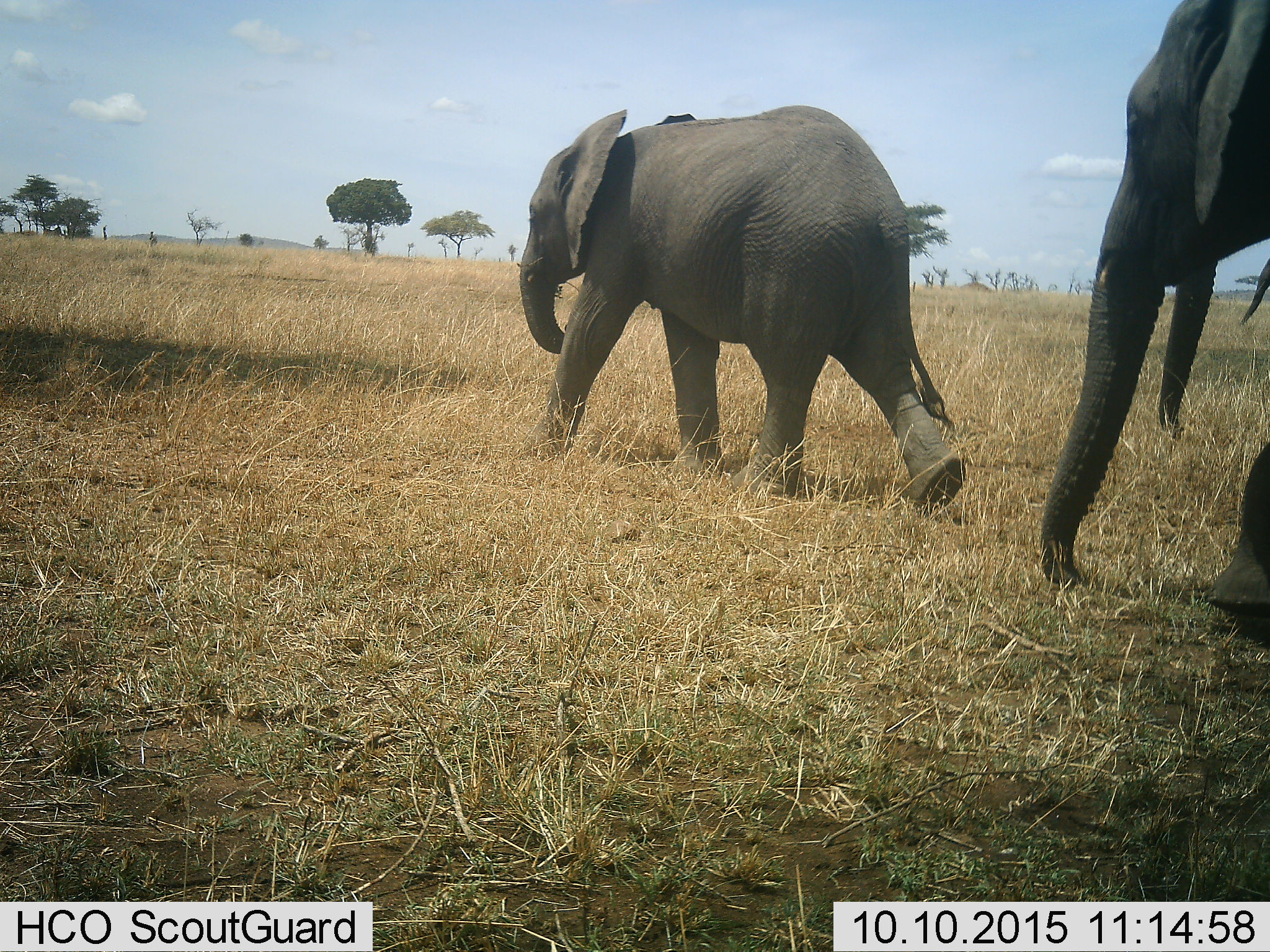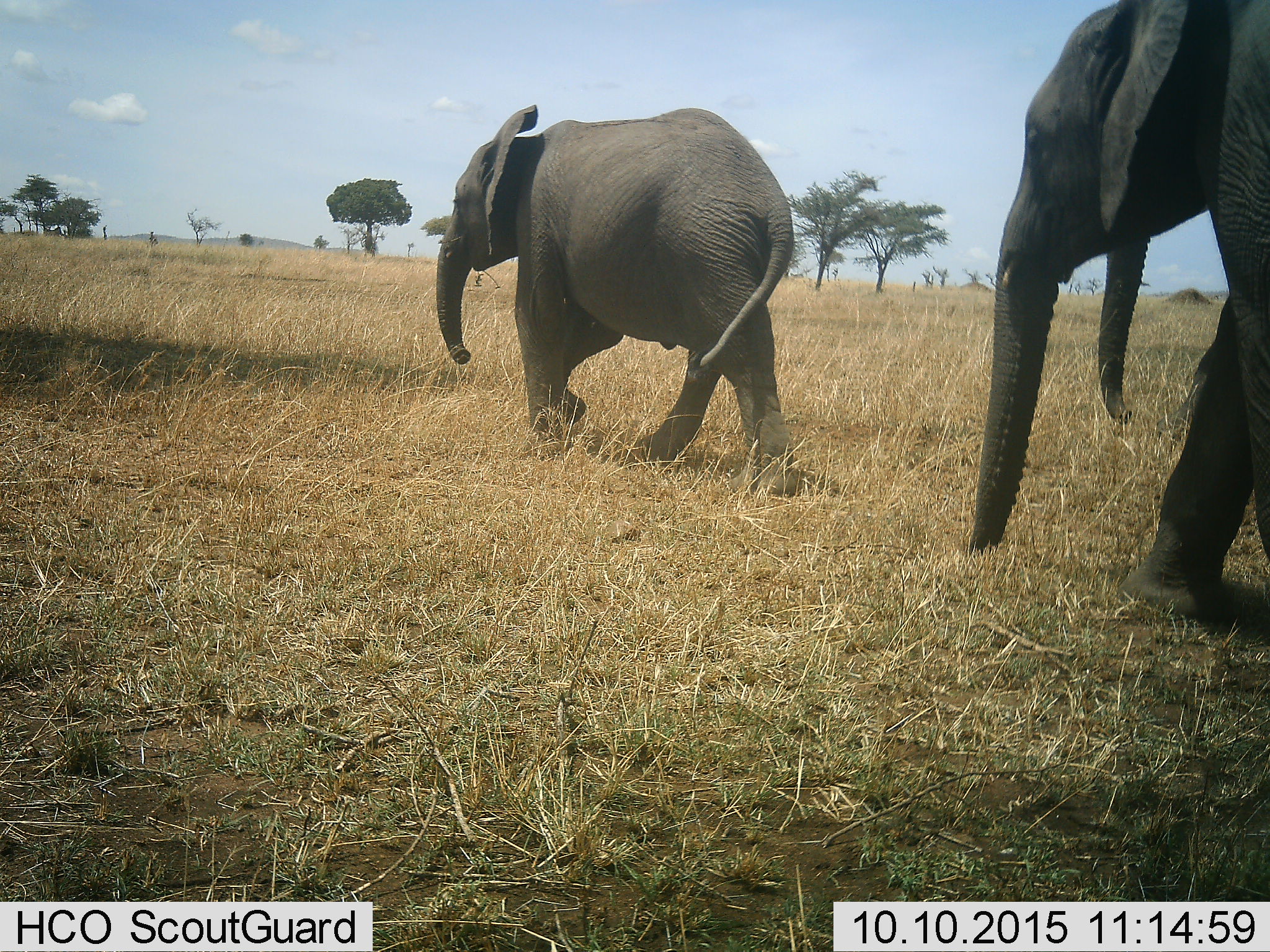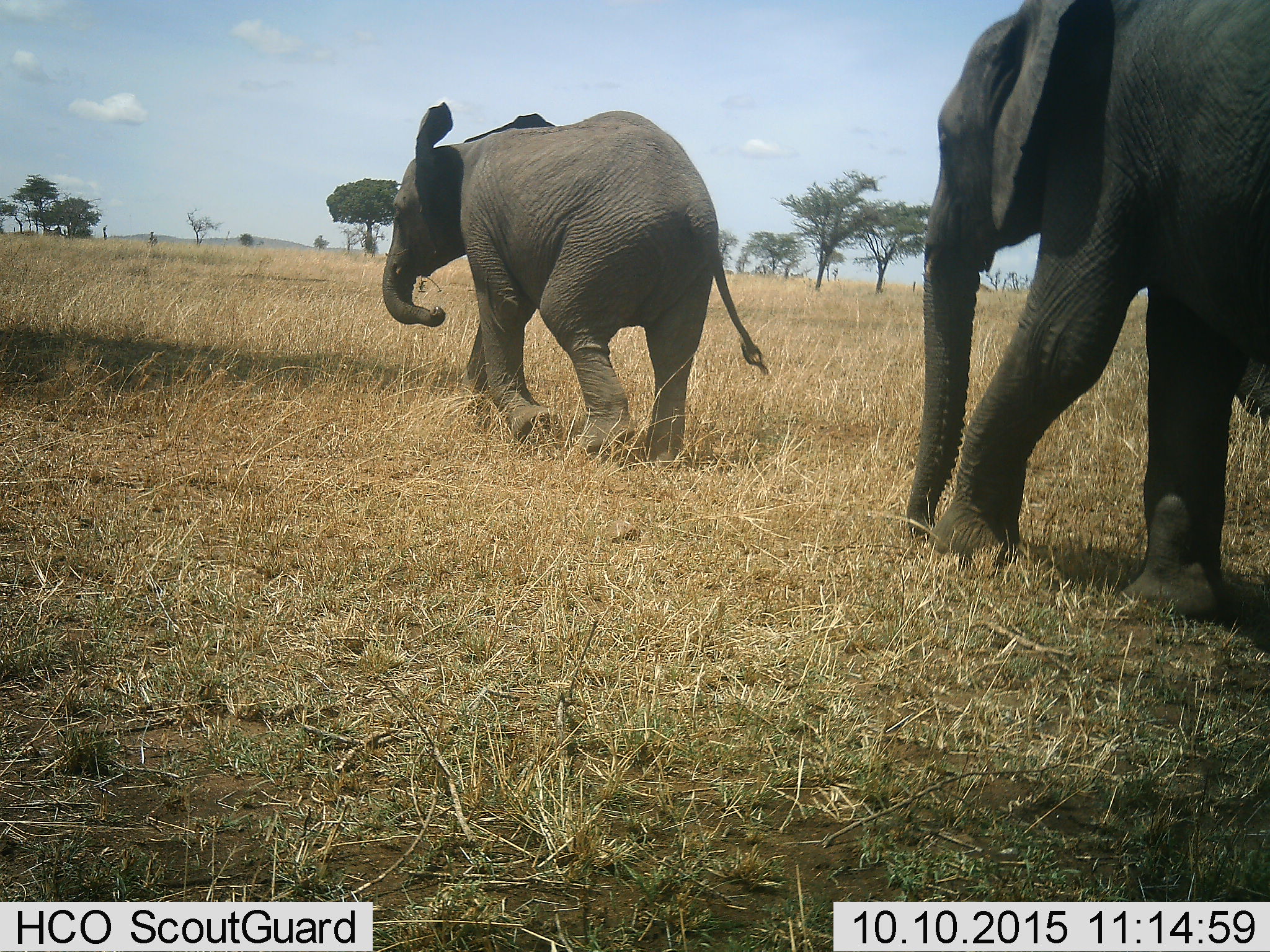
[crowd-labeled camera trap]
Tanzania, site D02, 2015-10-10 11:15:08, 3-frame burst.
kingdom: Animalia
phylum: Chordata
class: Mammalia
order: Proboscidea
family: Elephantidae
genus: Loxodonta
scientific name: Loxodonta africana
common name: african bush elephant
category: elephant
Elephant (african bush elephant) (Loxodonta africana), count 2. Behavior (volunteer vote fractions): standing 0%, resting 0%, moving 100%, interacting 0%. Young present (vote fraction): 50%. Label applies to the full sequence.